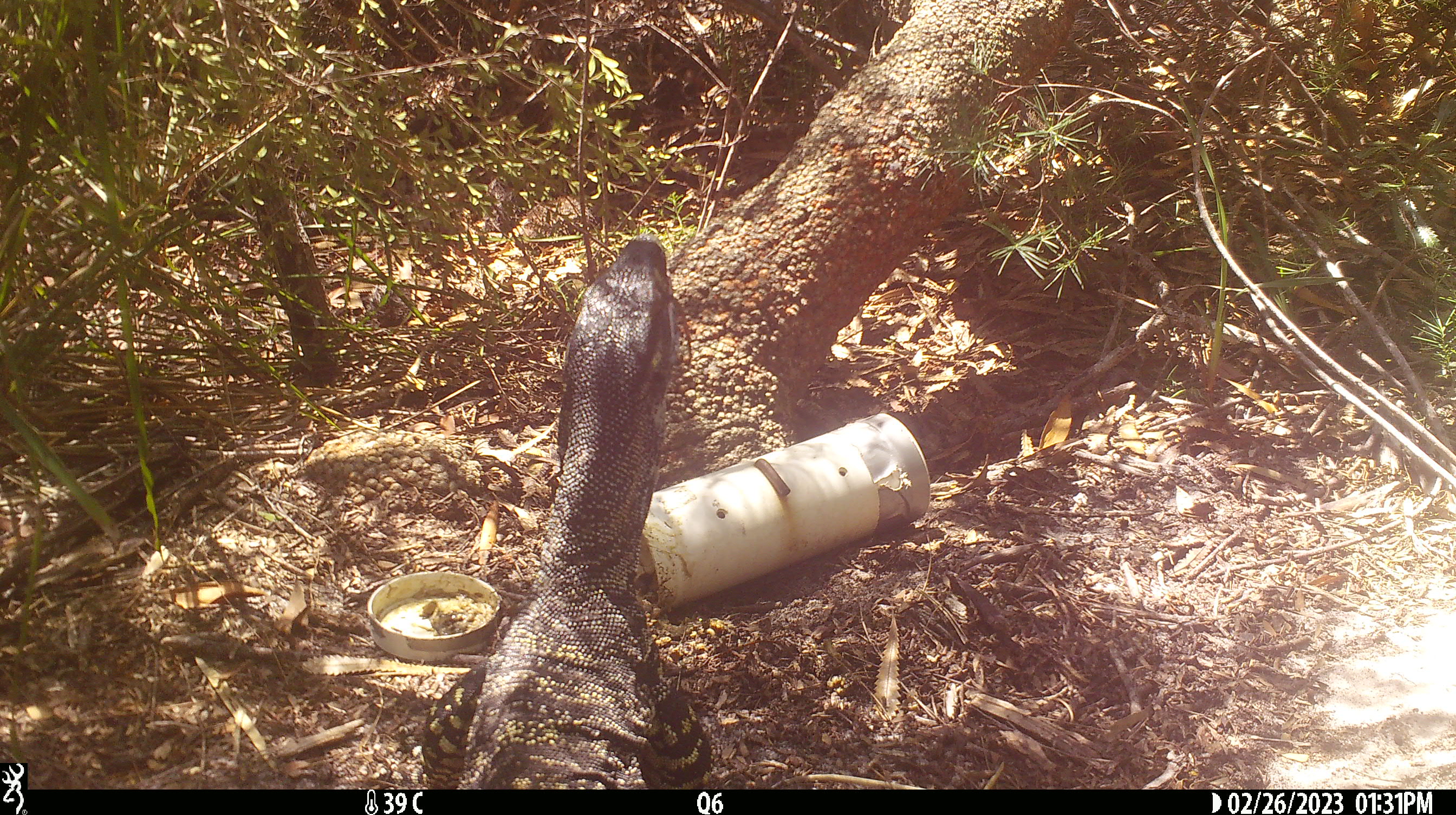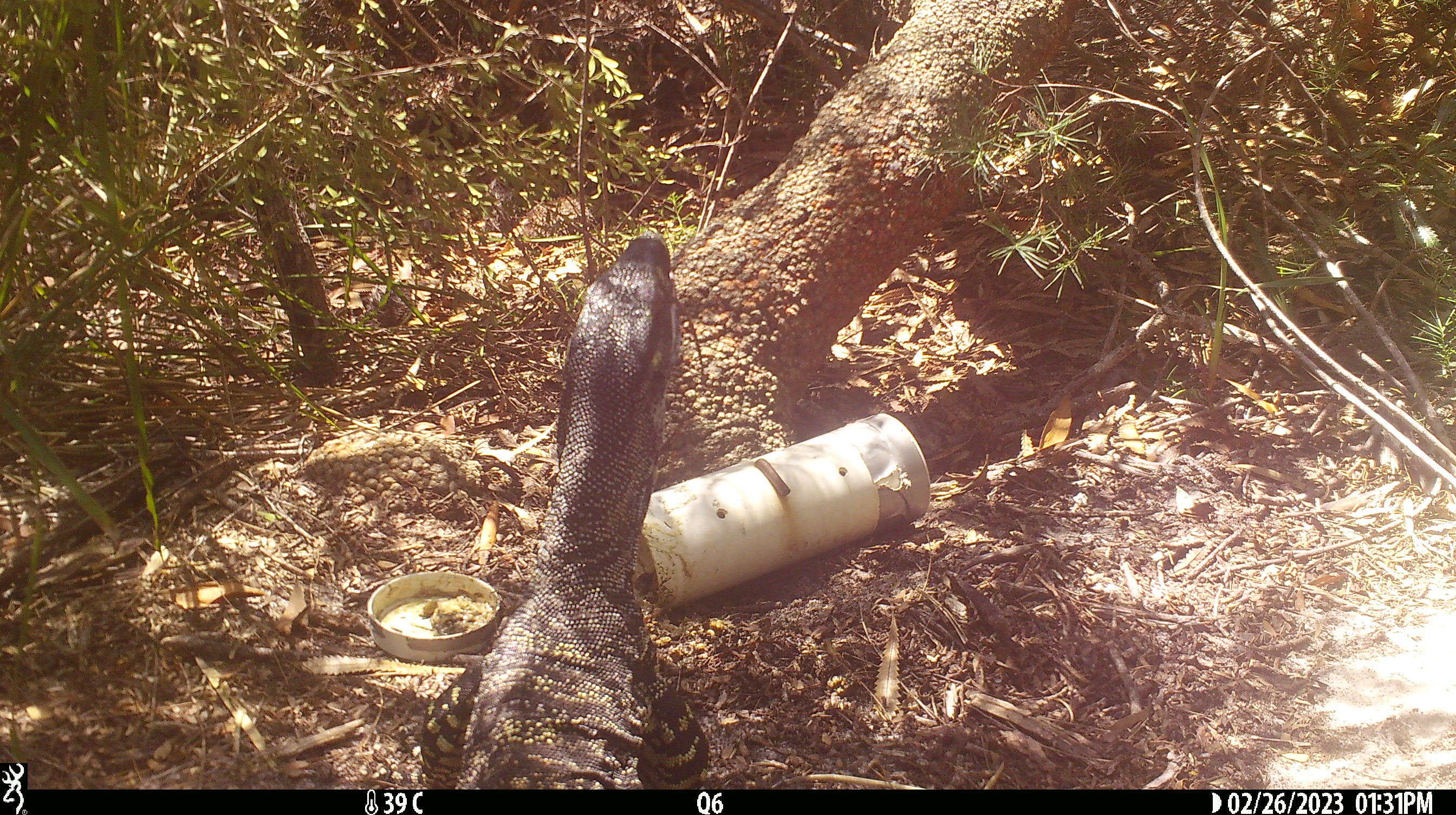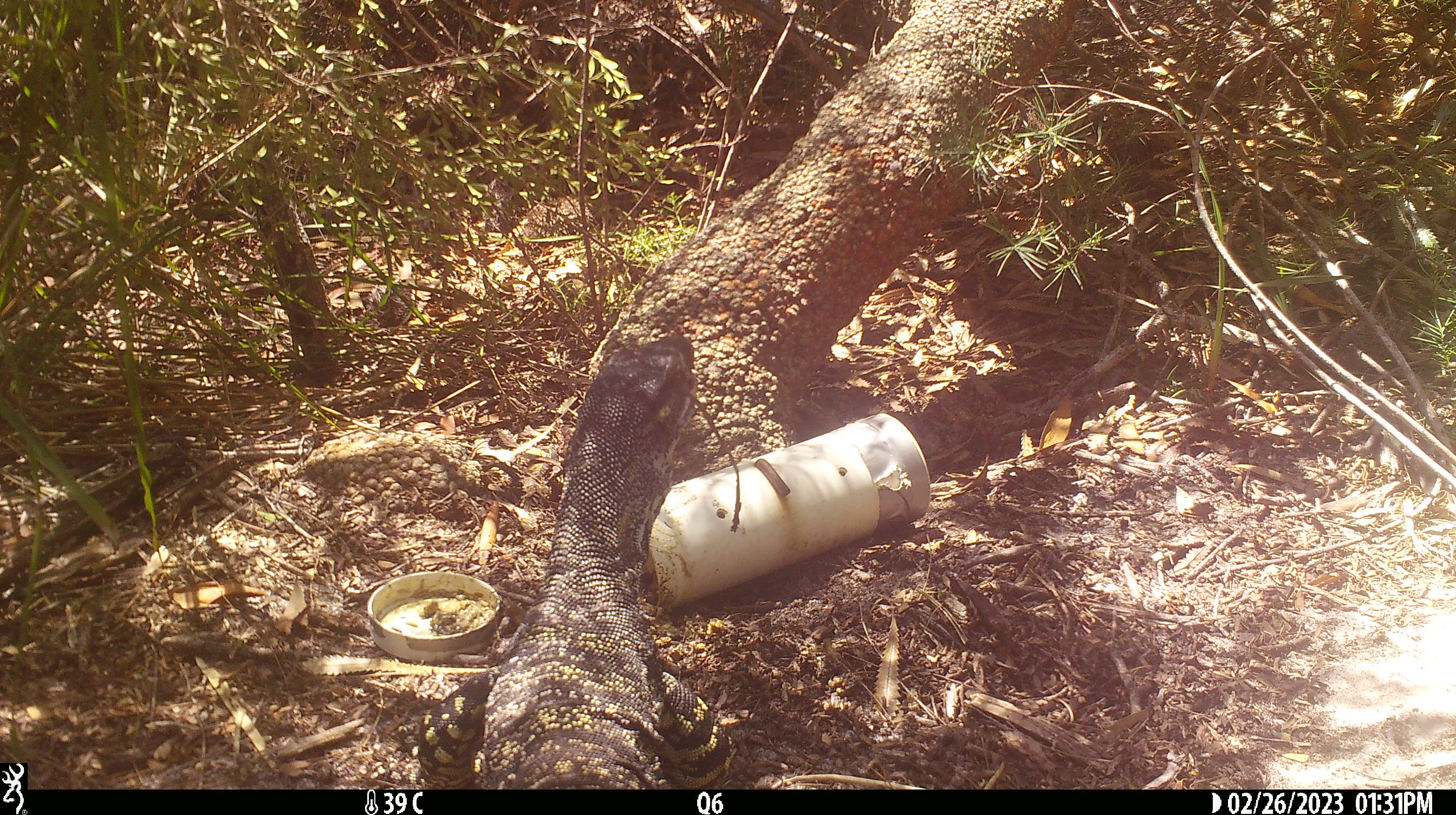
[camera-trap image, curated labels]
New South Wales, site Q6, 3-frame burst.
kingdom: Animalia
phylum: Chordata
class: Reptilia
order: Squamata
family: Varanidae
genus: Varanus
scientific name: Varanus varius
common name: lace monitor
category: goanna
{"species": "goanna (lace monitor) (Varanus varius)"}